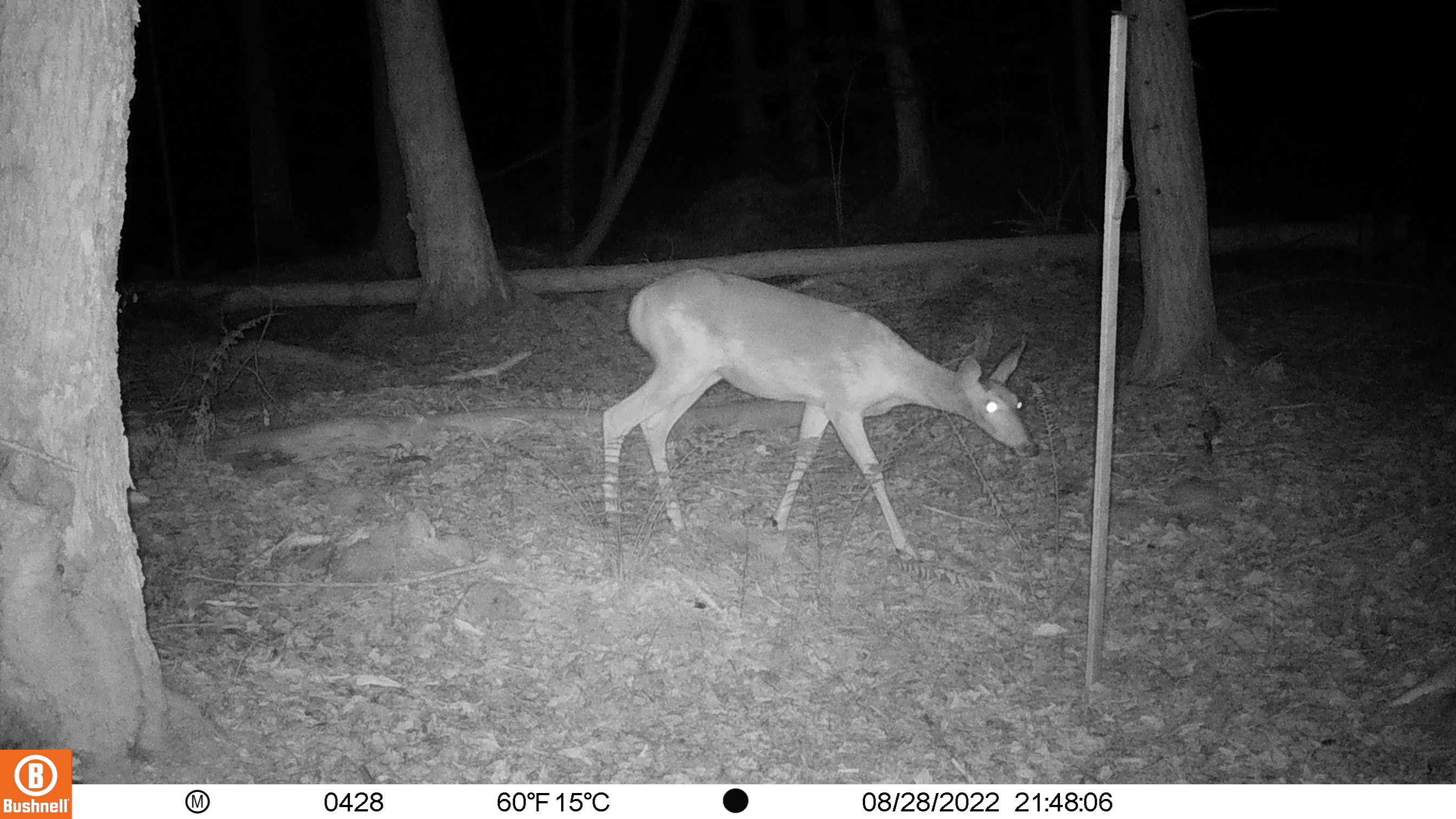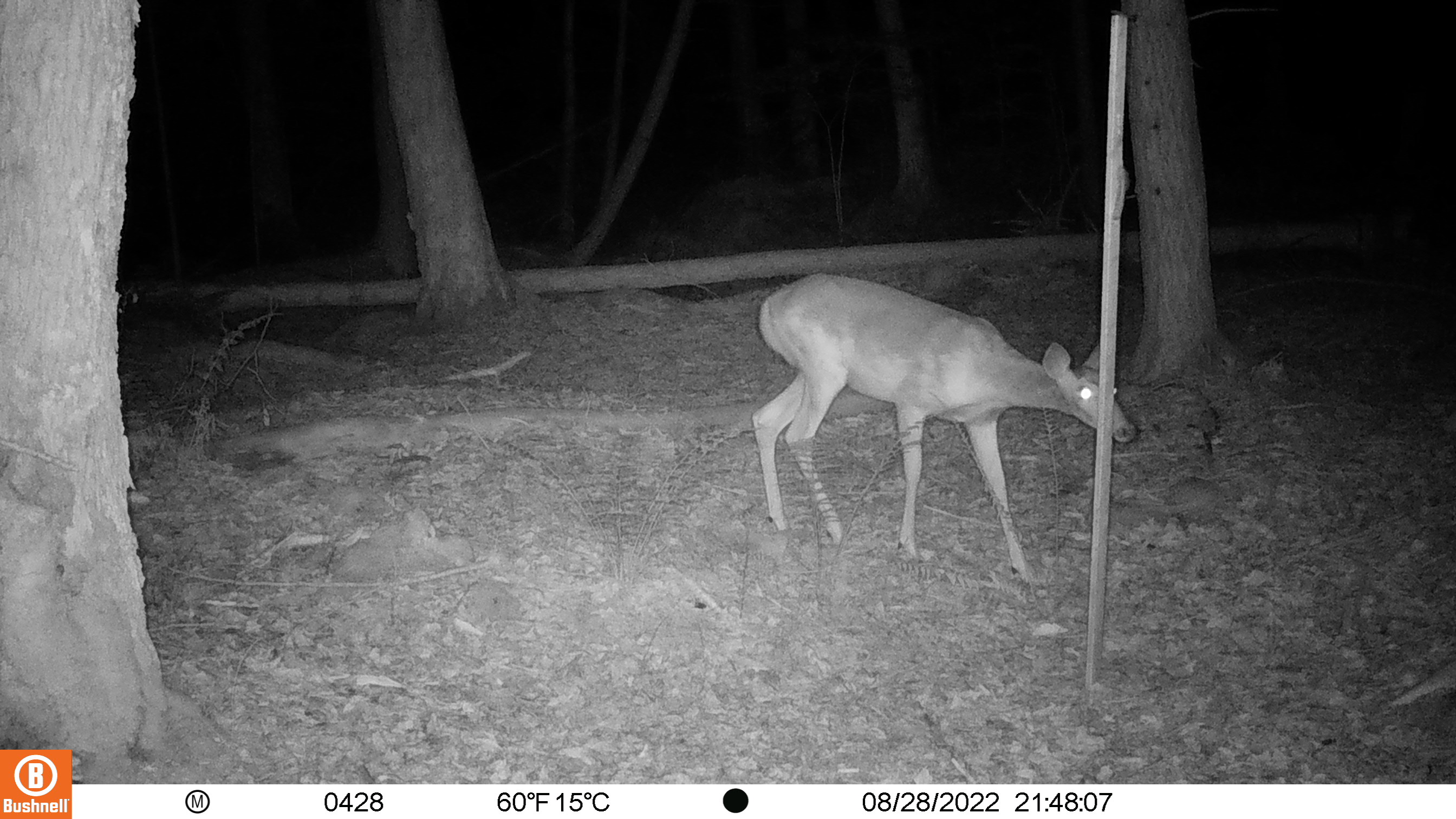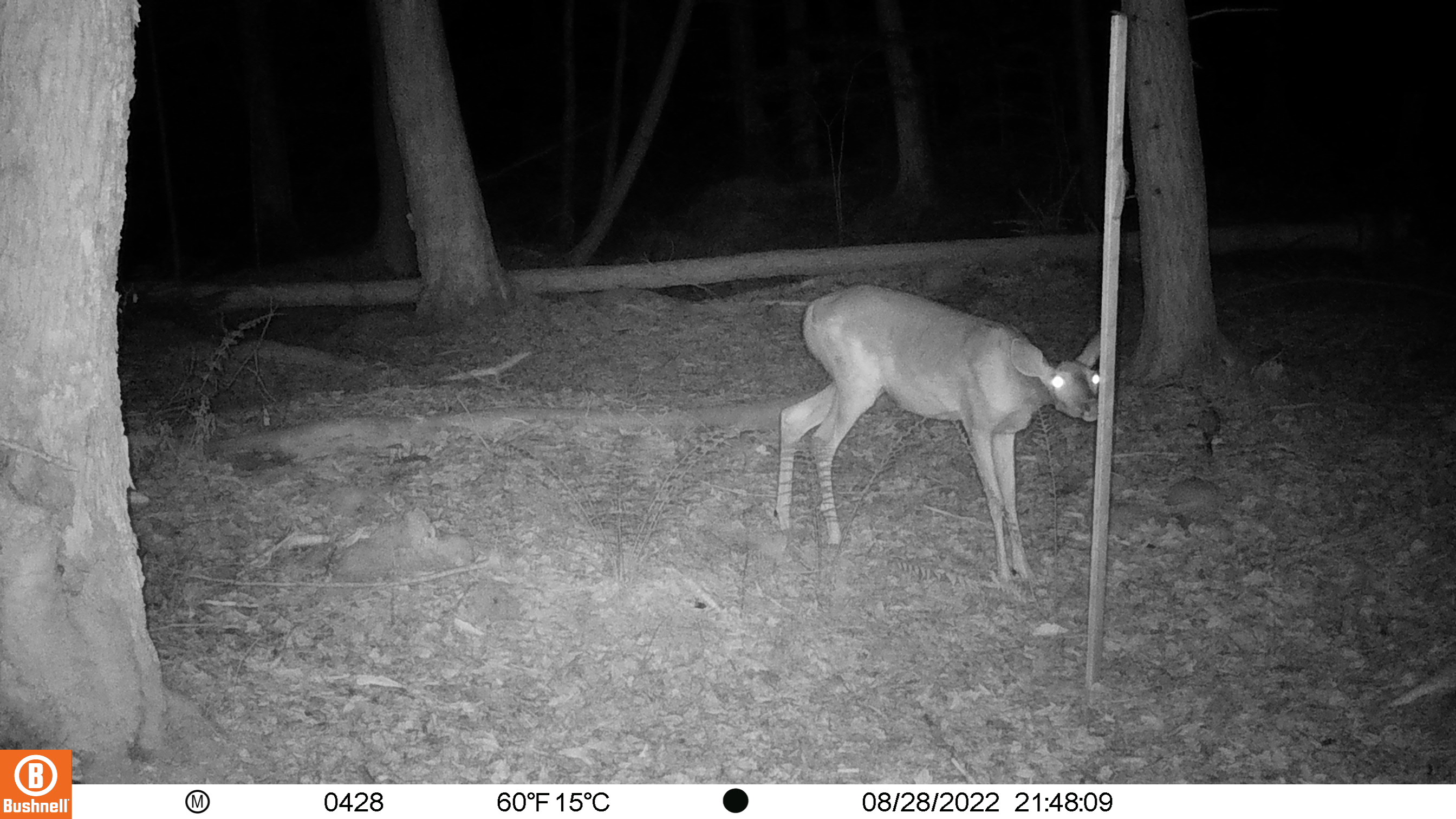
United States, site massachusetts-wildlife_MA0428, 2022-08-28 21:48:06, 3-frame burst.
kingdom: Animalia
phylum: Chordata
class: Mammalia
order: Artiodactyla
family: Cervidae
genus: Odocoileus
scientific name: Odocoileus virginianus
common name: white-tailed deer